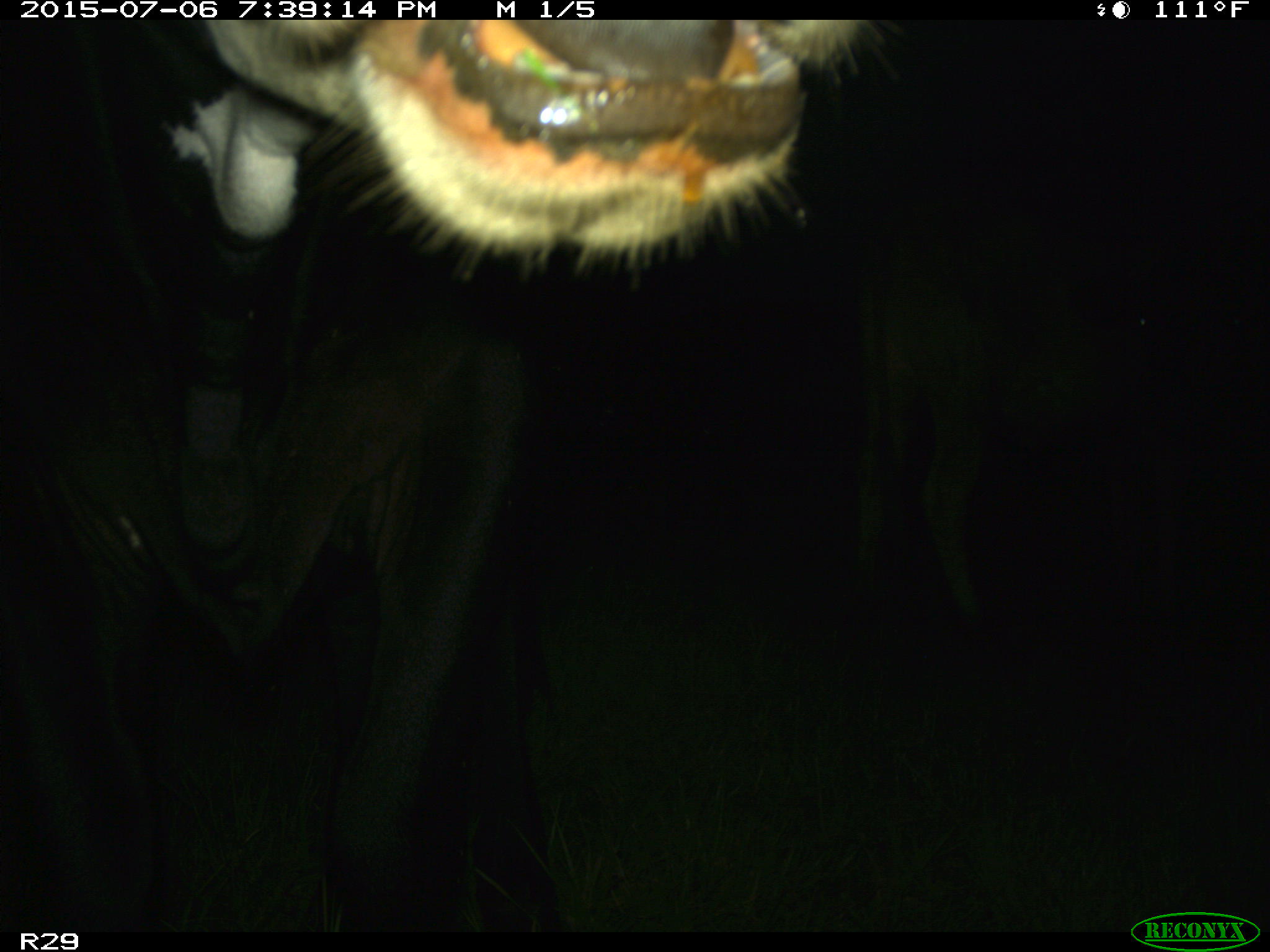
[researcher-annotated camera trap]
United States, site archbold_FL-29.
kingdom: Animalia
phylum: Chordata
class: Mammalia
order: Artiodactyla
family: Bovidae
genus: Bos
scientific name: Bos taurus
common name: domestic cow